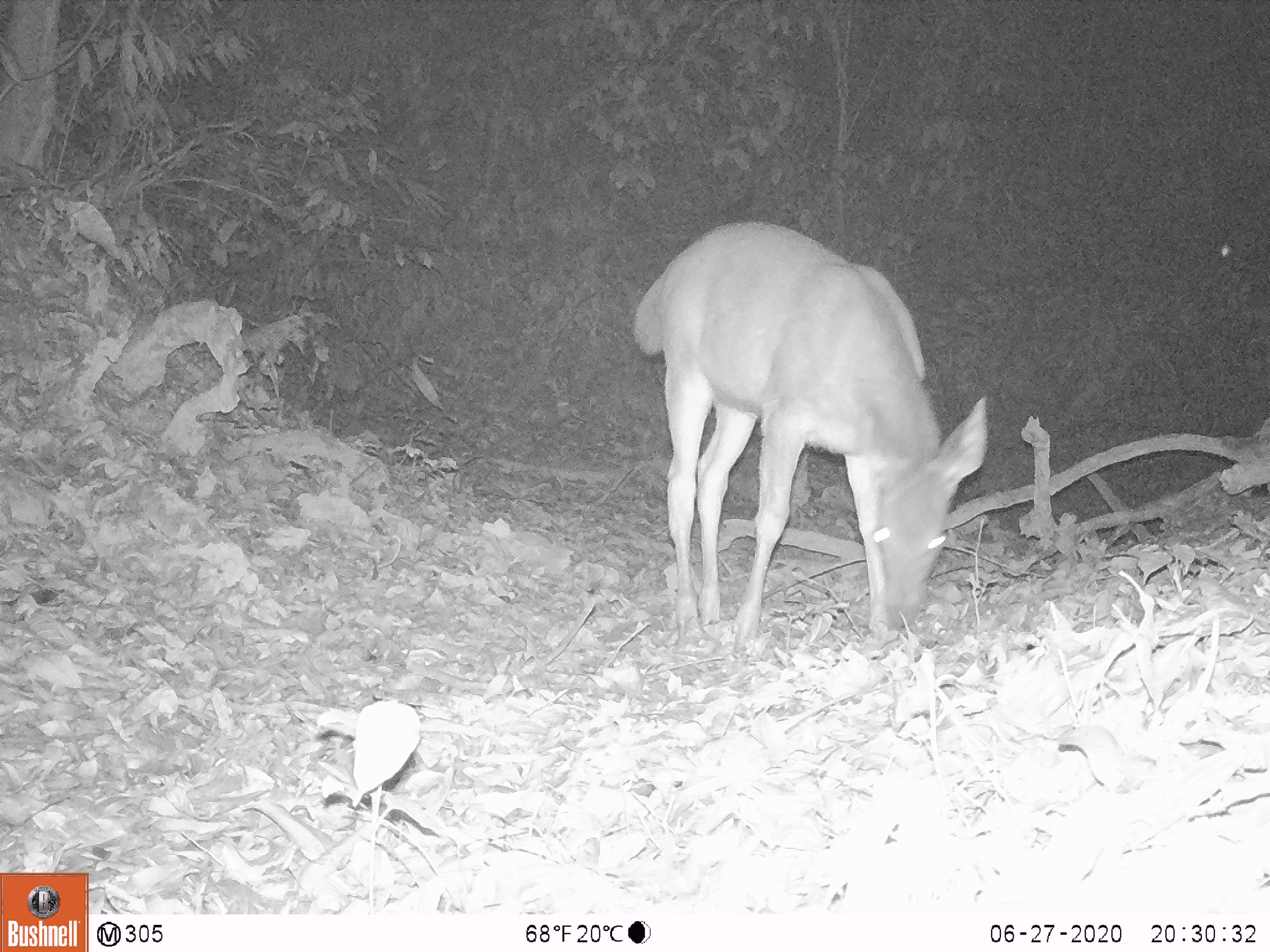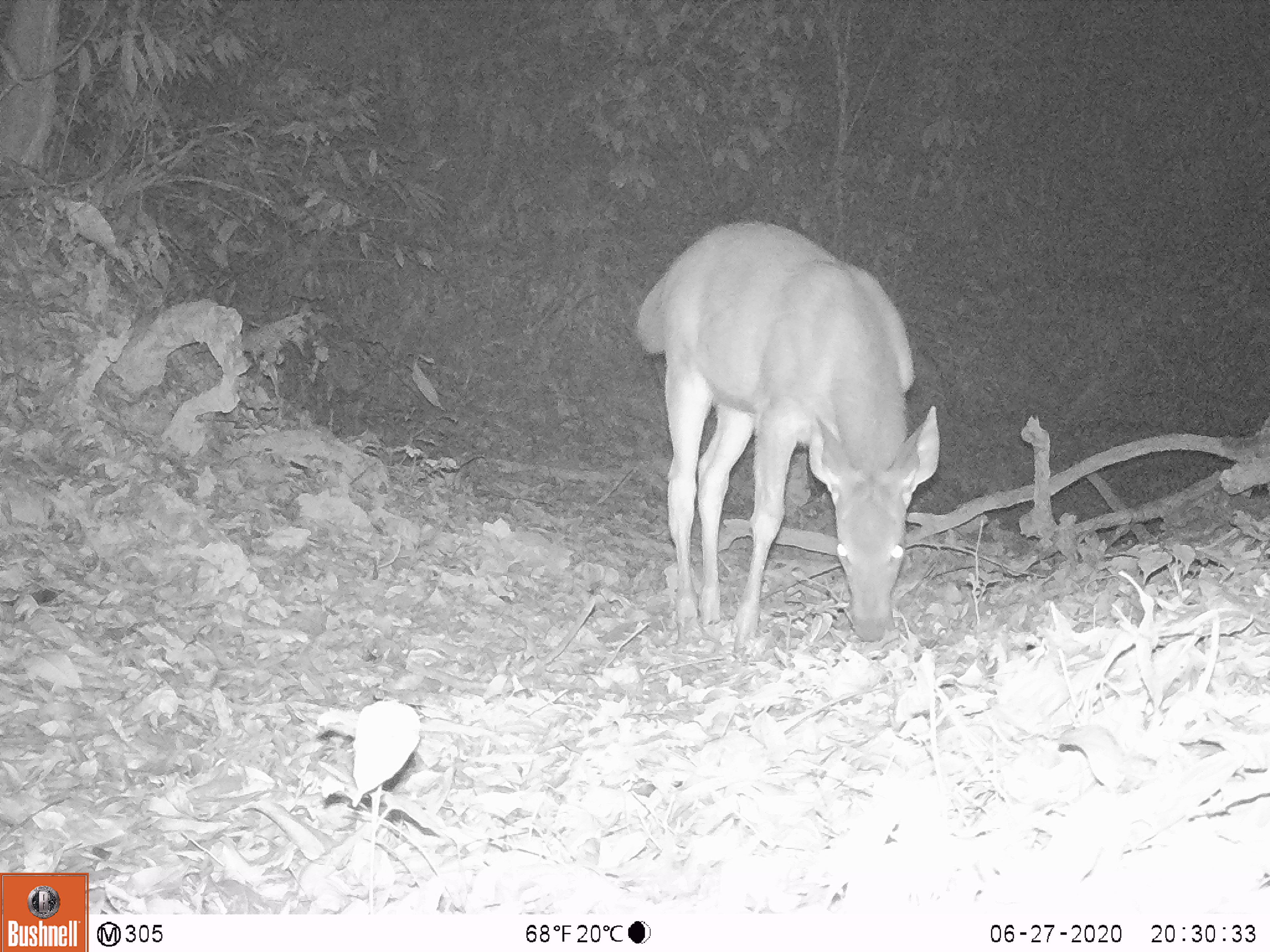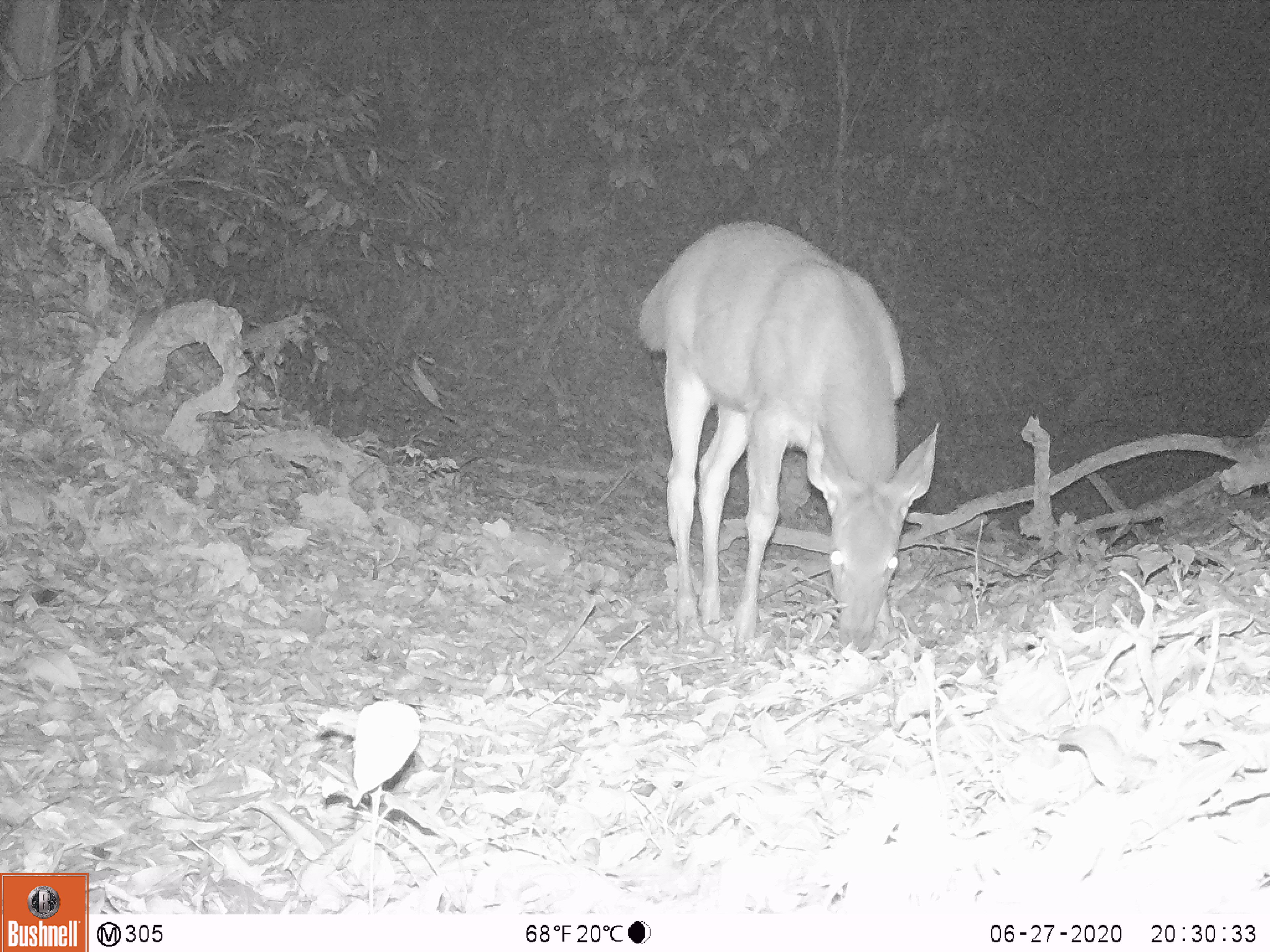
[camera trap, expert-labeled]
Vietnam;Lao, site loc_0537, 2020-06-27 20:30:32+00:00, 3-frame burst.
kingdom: Animalia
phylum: Chordata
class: Mammalia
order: Artiodactyla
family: Cervidae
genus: Rusa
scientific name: Rusa unicolor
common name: sambar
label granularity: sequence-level